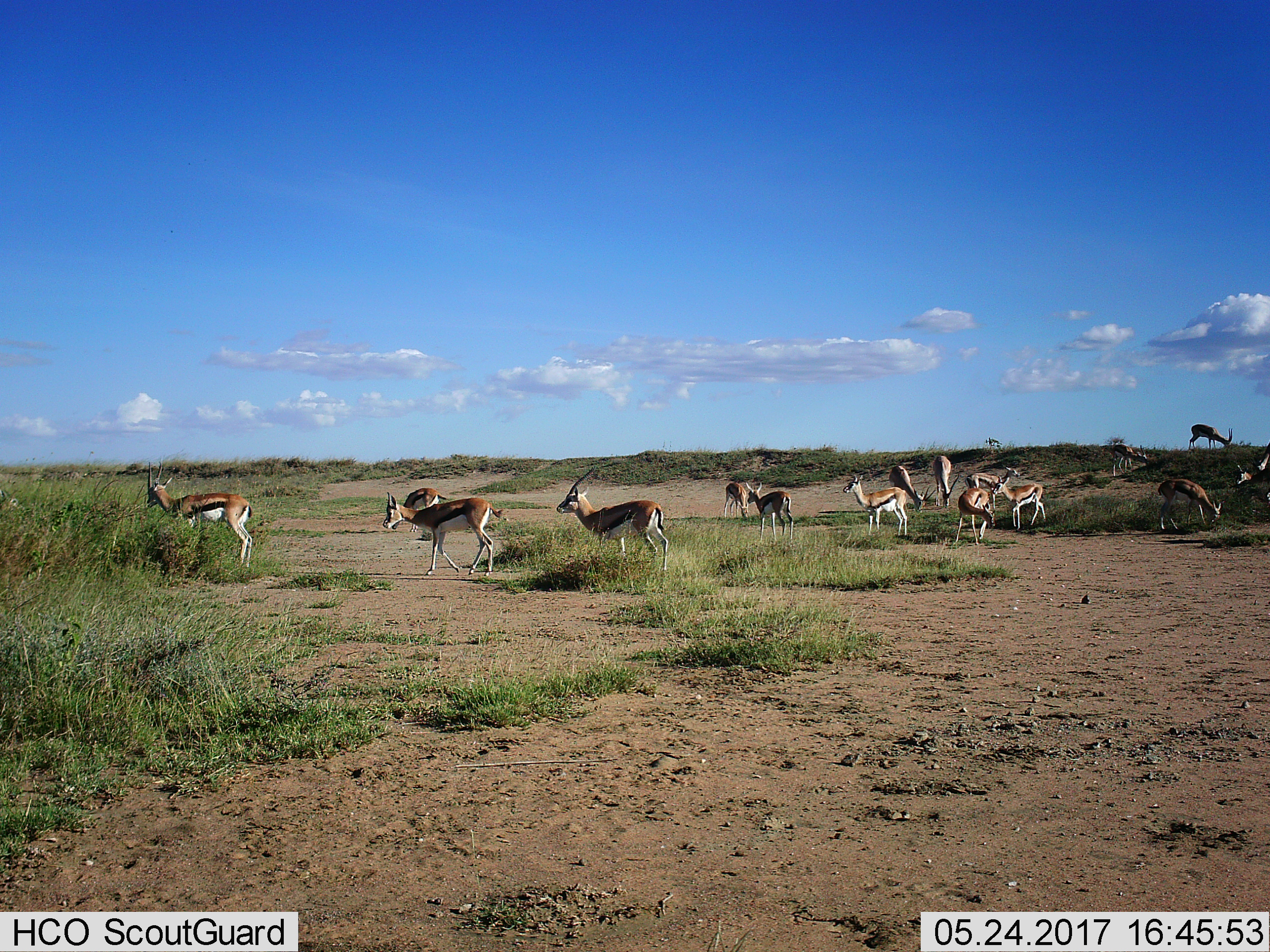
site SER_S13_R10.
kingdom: Animalia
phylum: Chordata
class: Mammalia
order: Artiodactyla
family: Bovidae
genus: Eudorcas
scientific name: Eudorcas thomsonii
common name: thomson's gazelle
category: gazellethomsons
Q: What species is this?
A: Gazellethomsons (thomson's gazelle) (Eudorcas thomsonii).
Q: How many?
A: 11-50.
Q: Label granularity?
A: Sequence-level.